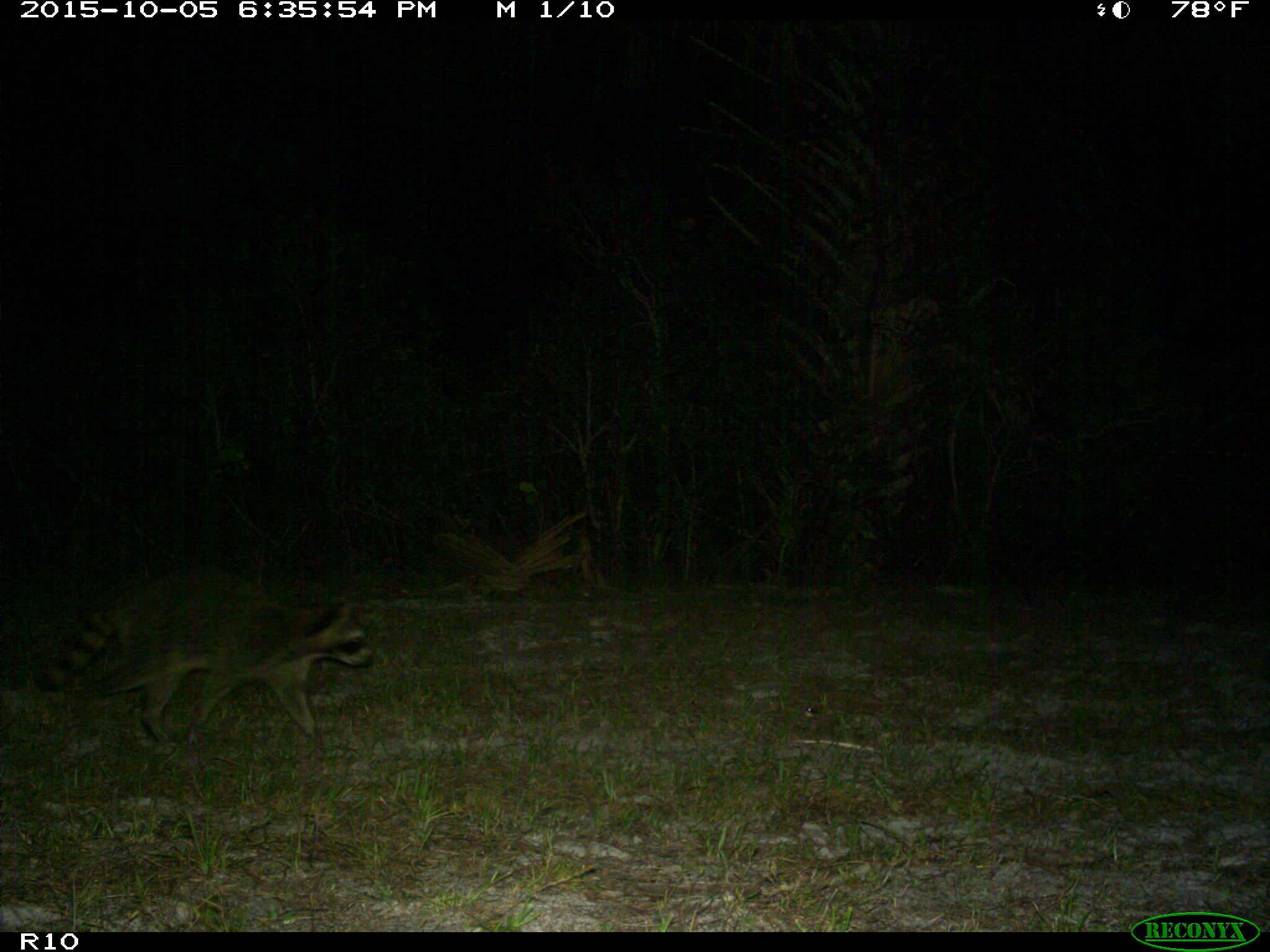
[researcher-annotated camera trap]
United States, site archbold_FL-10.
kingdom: Animalia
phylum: Chordata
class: Mammalia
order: Carnivora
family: Procyonidae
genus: Procyon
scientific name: Procyon lotor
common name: common raccoon